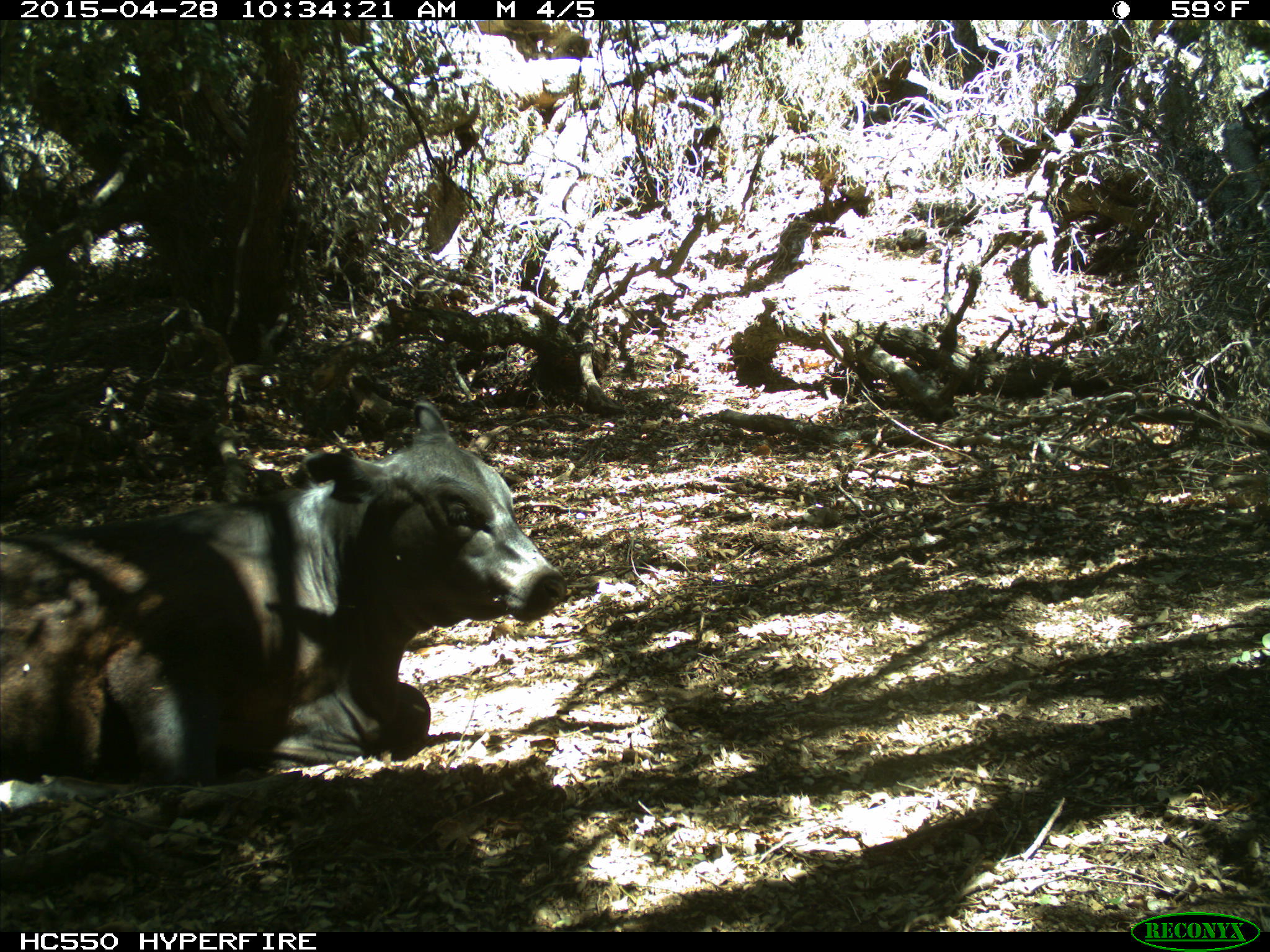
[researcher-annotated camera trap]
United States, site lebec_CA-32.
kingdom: Animalia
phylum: Chordata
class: Mammalia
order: Artiodactyla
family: Bovidae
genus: Bos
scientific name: Bos taurus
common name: domestic cow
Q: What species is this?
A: Bos taurus (domestic cow).